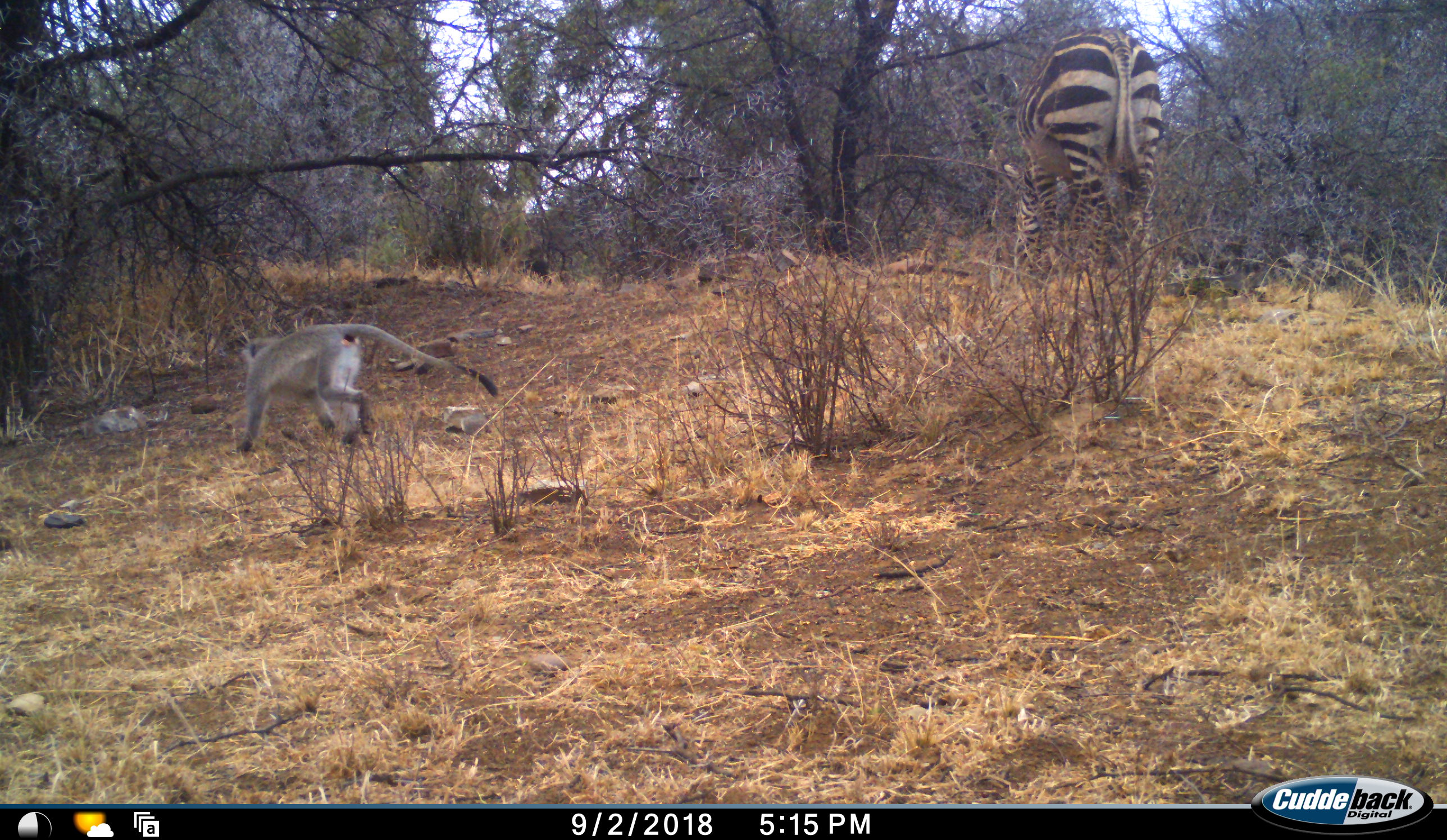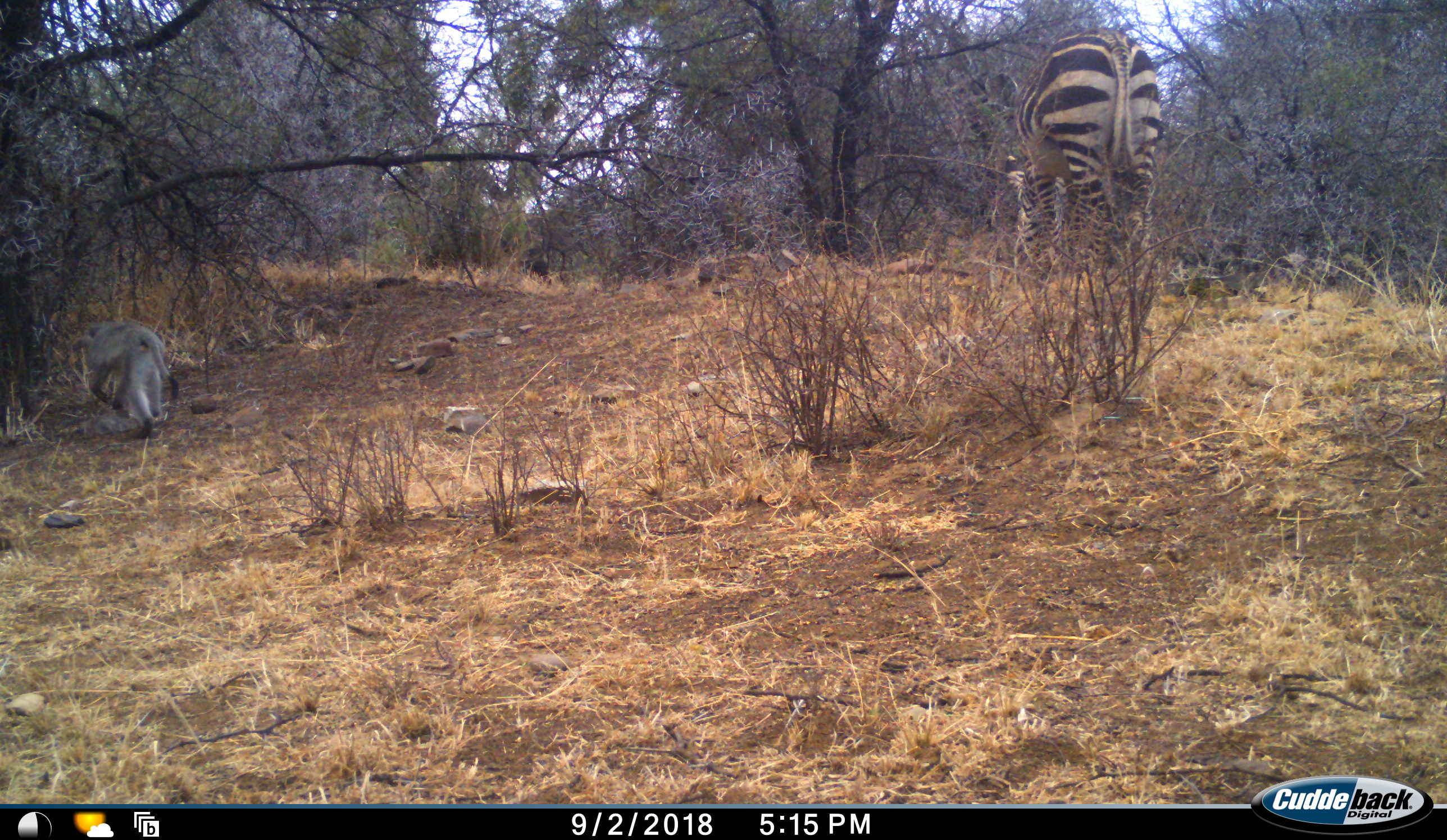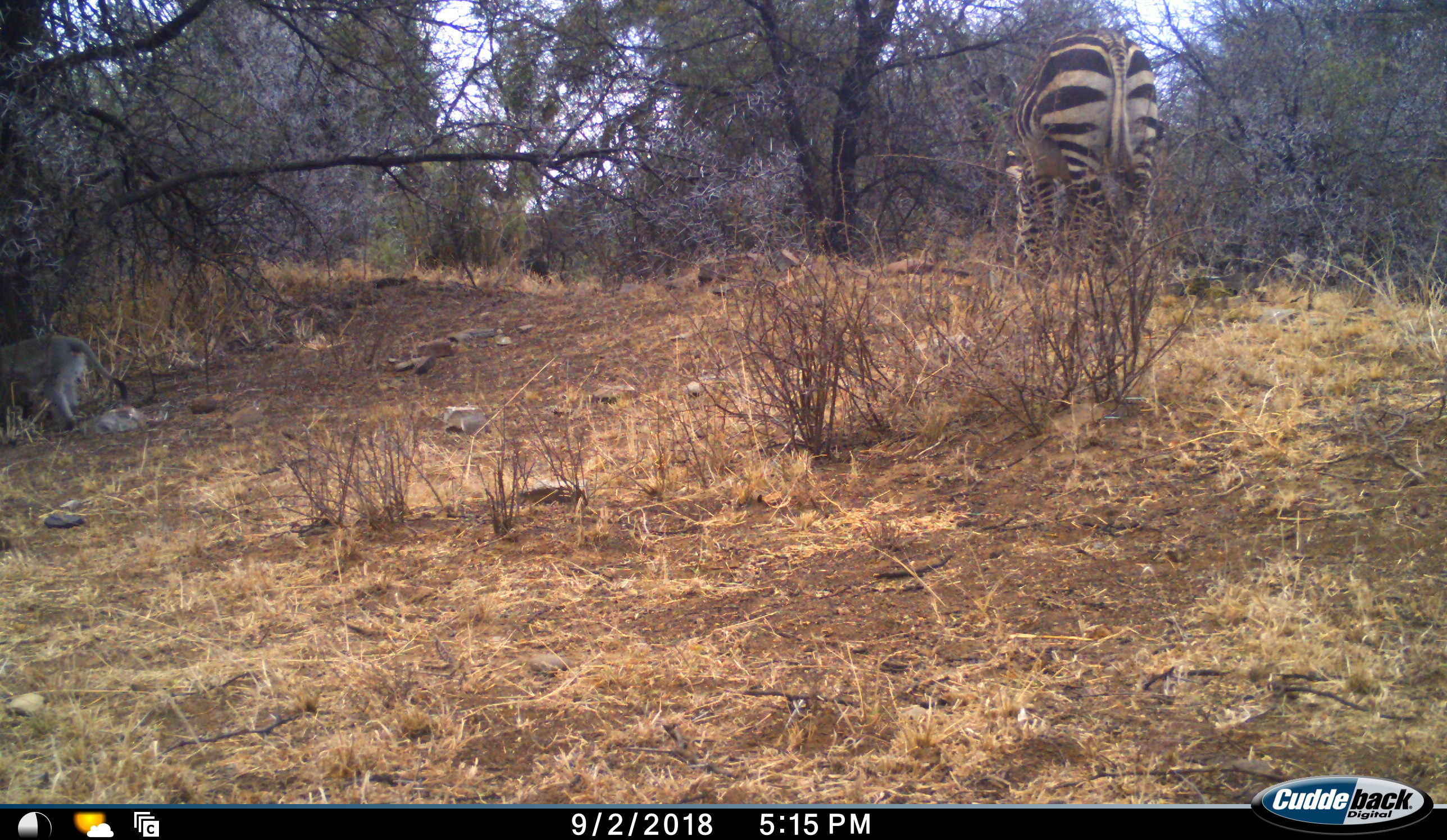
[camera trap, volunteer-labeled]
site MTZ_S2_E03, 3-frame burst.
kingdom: Animalia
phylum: Chordata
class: Mammalia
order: Primates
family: Cercopithecidae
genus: Chlorocebus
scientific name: Chlorocebus pygerythrus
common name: vervet monkey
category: monkeyvervet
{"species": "monkeyvervet (vervet monkey) (Chlorocebus pygerythrus)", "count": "1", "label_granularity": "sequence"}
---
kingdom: Animalia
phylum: Chordata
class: Mammalia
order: Perissodactyla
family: Equidae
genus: Equus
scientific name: Equus zebra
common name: mountain zebra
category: zebramountain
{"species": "zebramountain (mountain zebra) (Equus zebra)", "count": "1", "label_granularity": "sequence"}